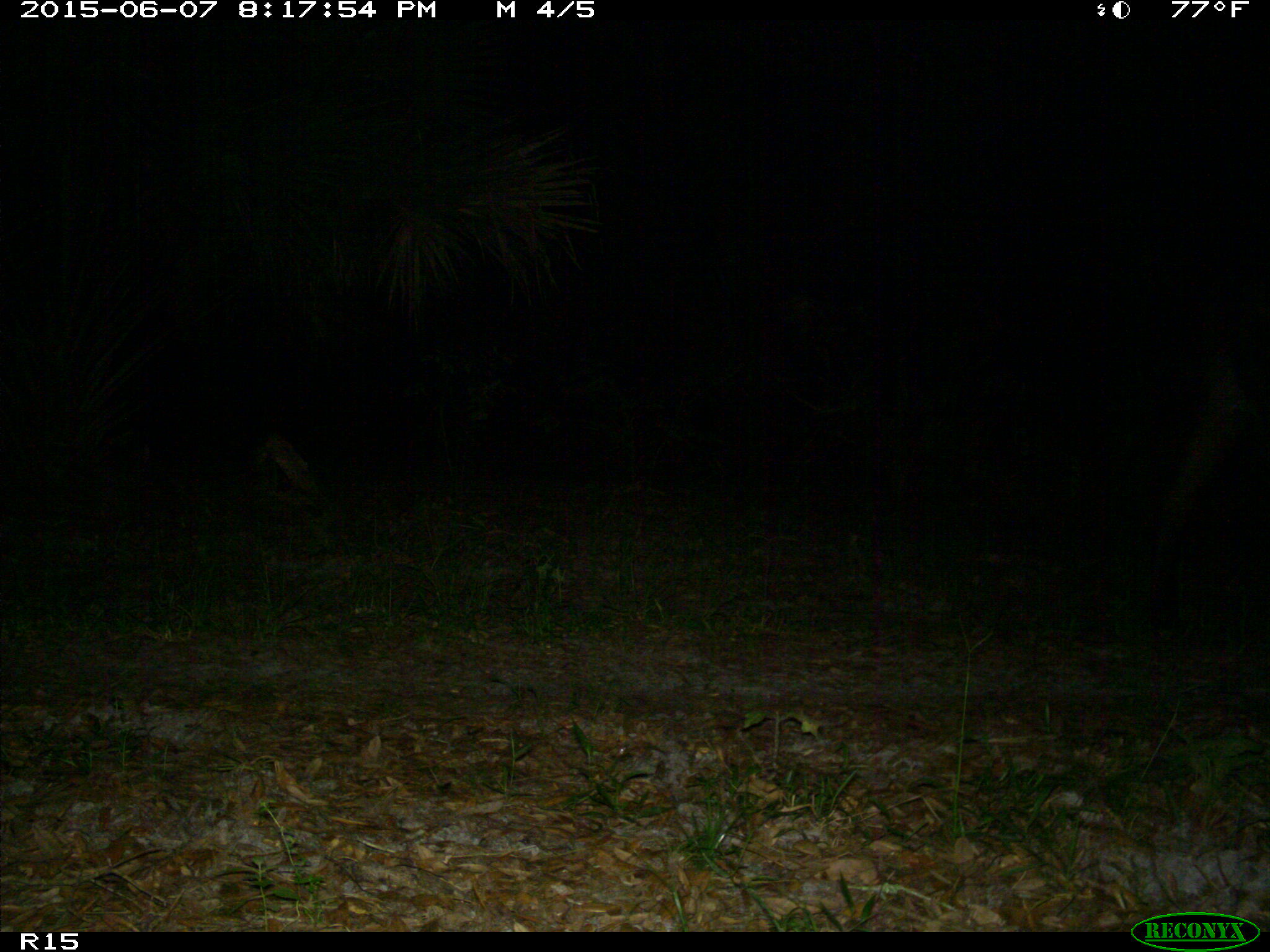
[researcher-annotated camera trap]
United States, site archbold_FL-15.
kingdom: Animalia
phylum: Chordata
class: Mammalia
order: Artiodactyla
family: Bovidae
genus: Bos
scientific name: Bos taurus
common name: domestic cow